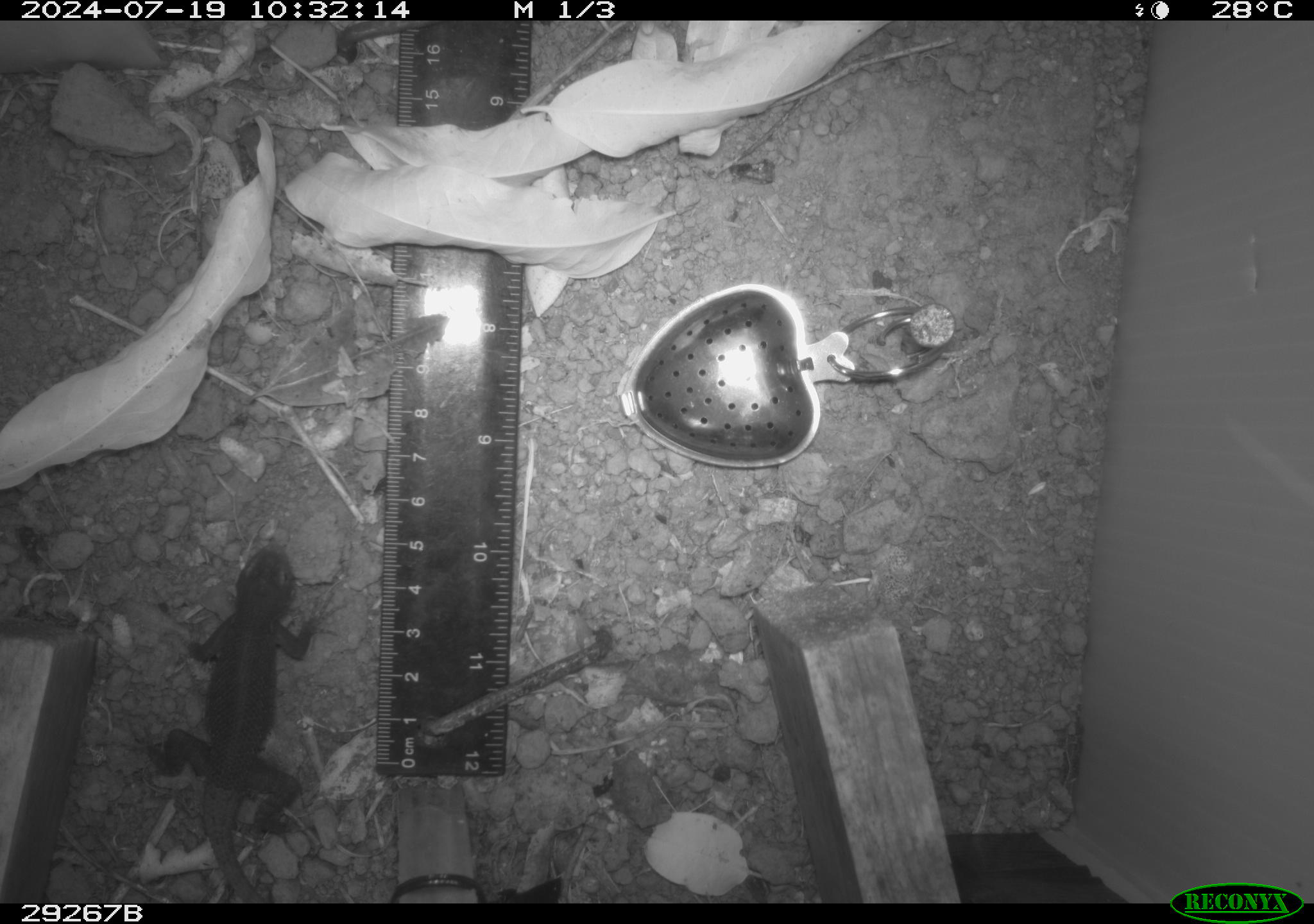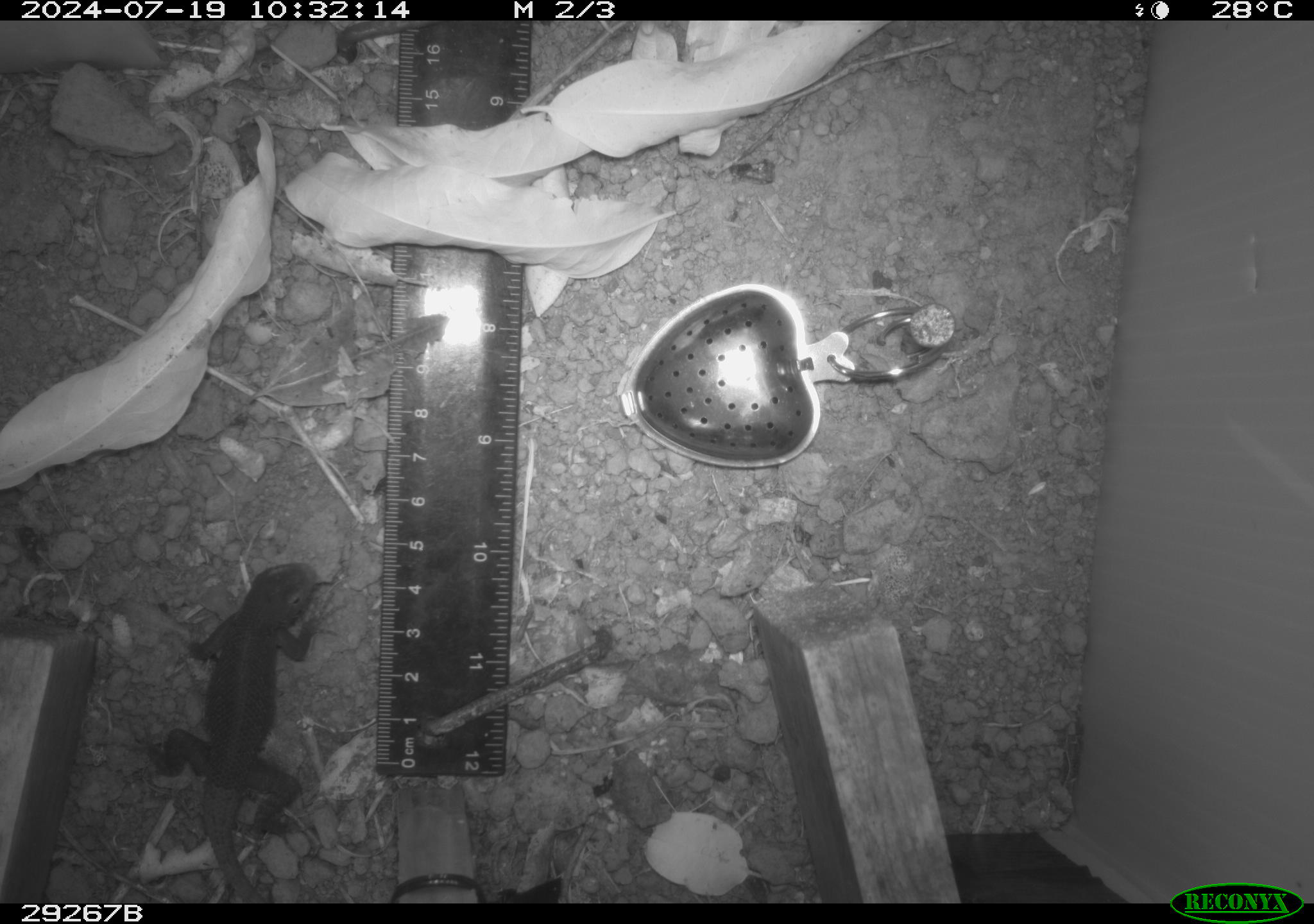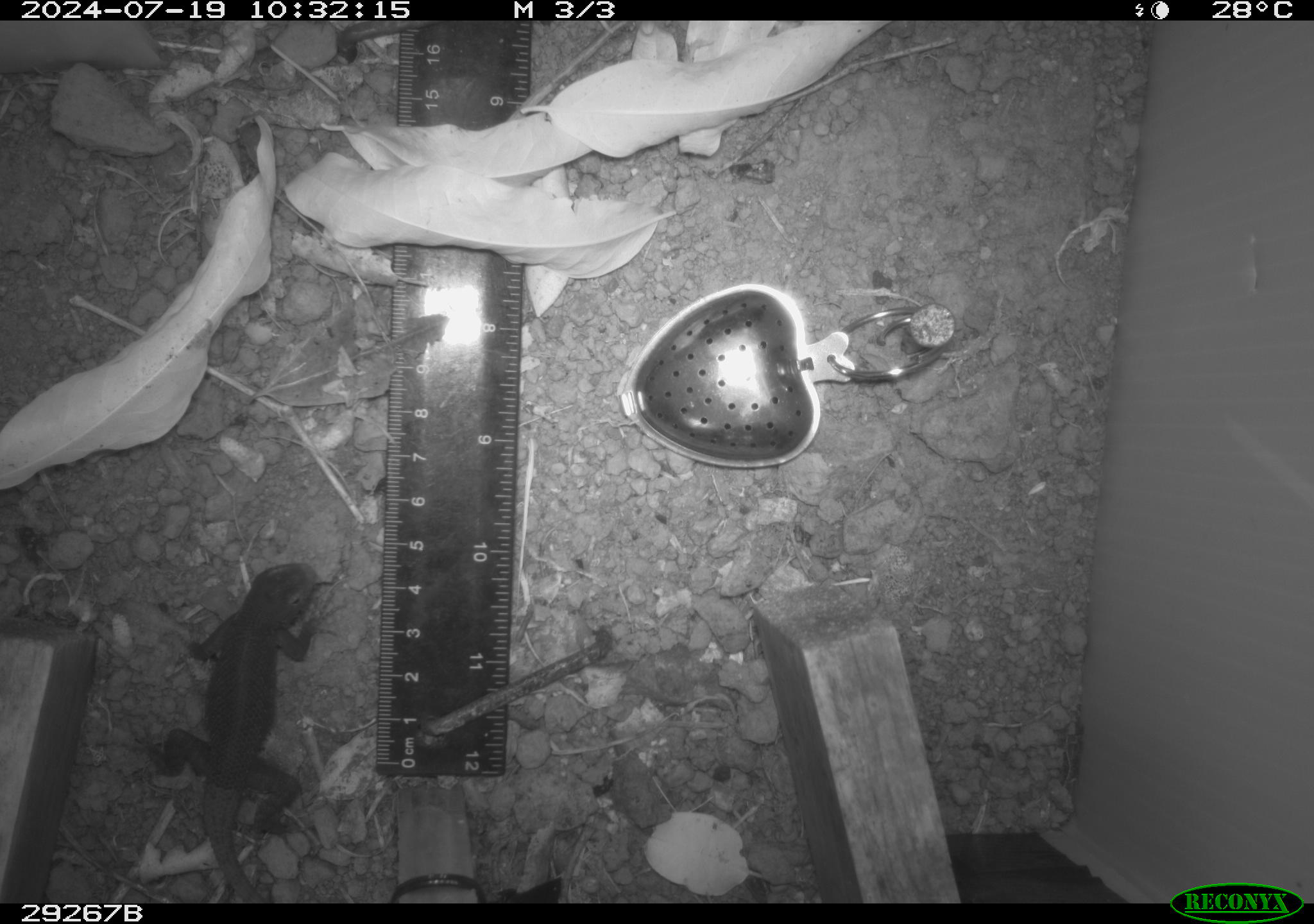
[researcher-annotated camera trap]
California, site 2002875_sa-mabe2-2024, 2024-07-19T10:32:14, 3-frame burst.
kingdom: Animalia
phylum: Chordata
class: Reptilia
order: Squamata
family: Phrynosomatidae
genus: Sceloporus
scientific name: Sceloporus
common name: spiny lizards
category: sceloporus species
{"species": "sceloporus species (spiny lizards) (Sceloporus)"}